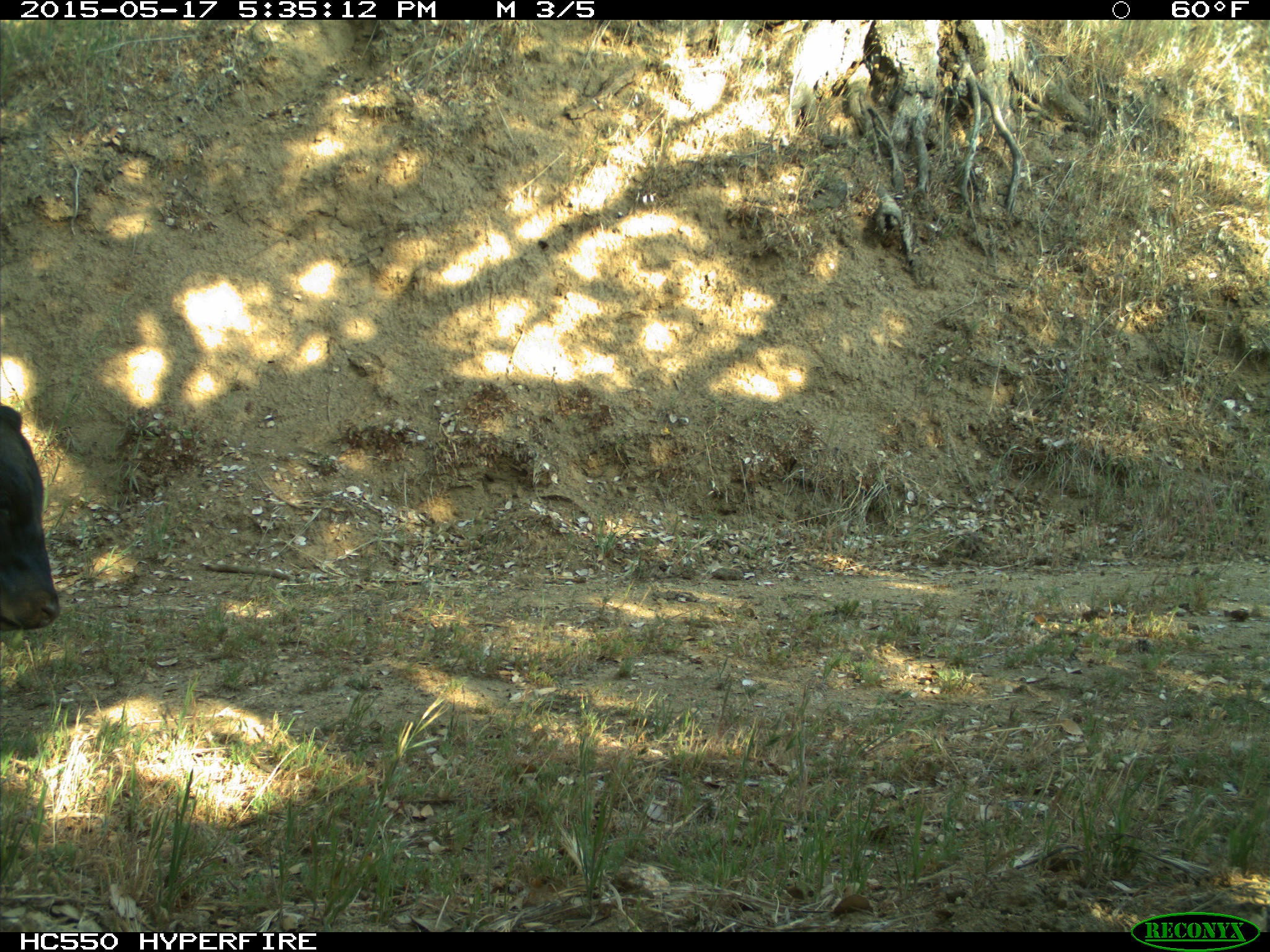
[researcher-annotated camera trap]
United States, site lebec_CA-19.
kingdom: Animalia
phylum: Chordata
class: Mammalia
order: Artiodactyla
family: Bovidae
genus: Bos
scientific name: Bos taurus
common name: domestic cow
Bos taurus (domestic cow).